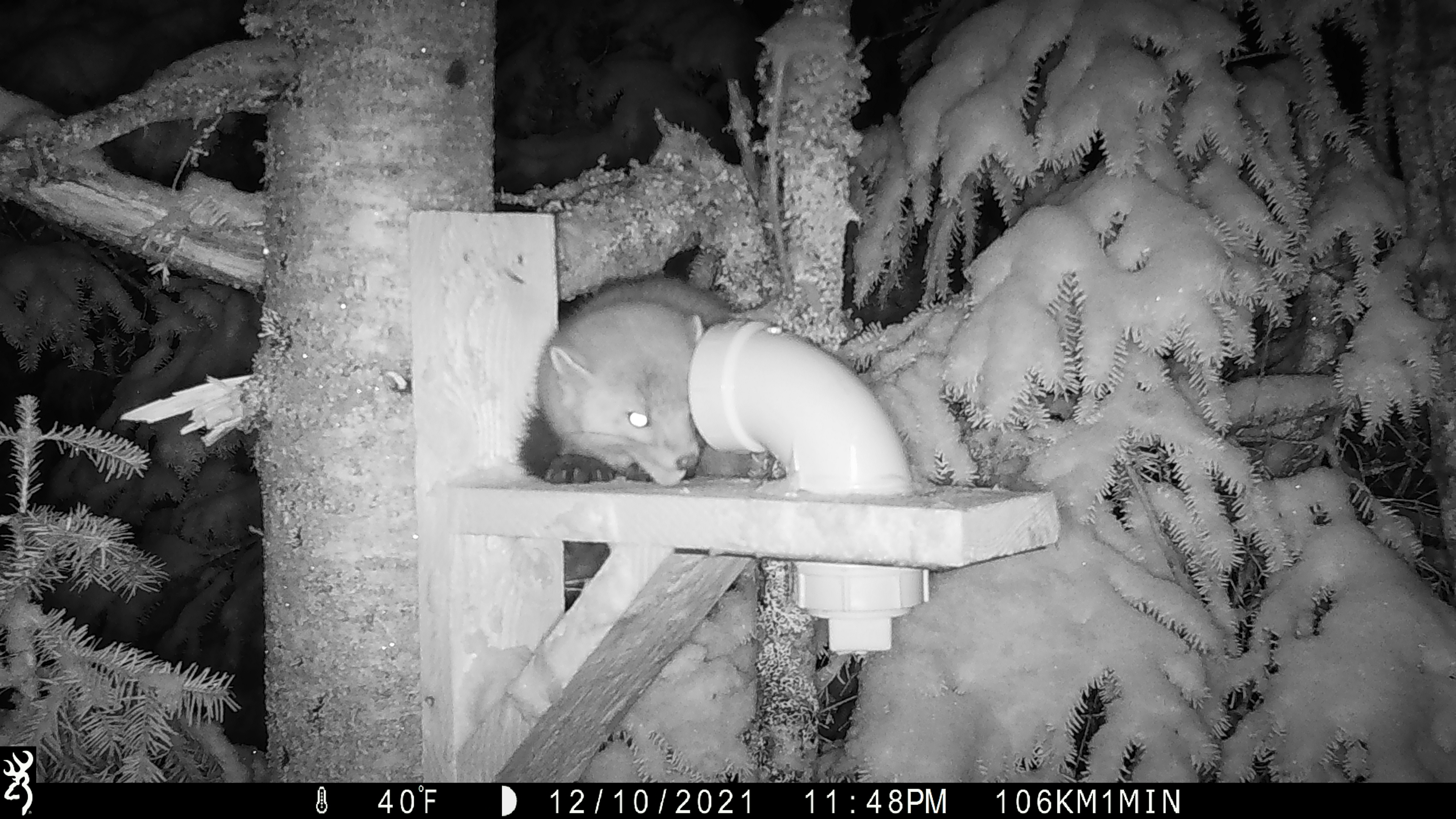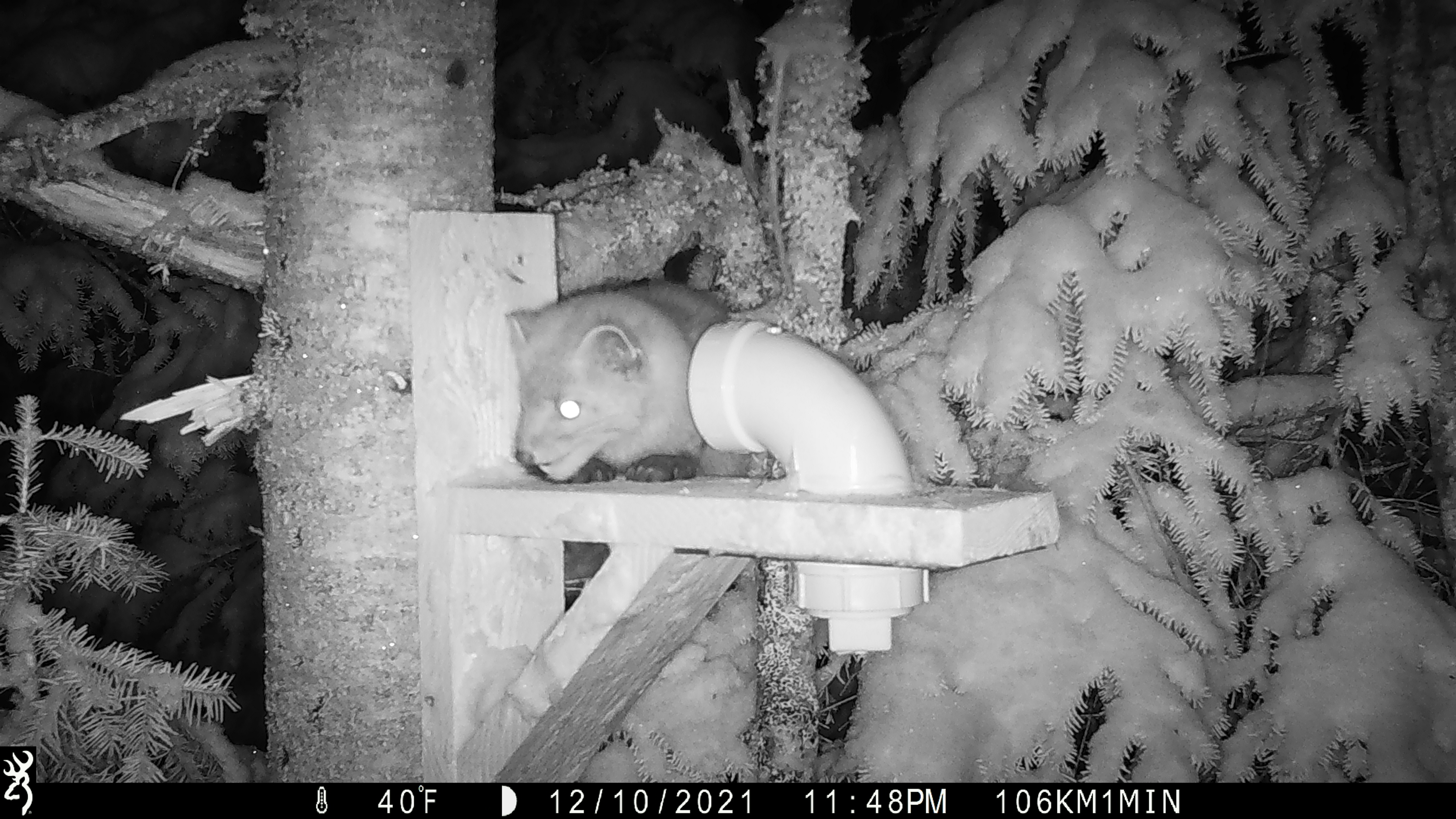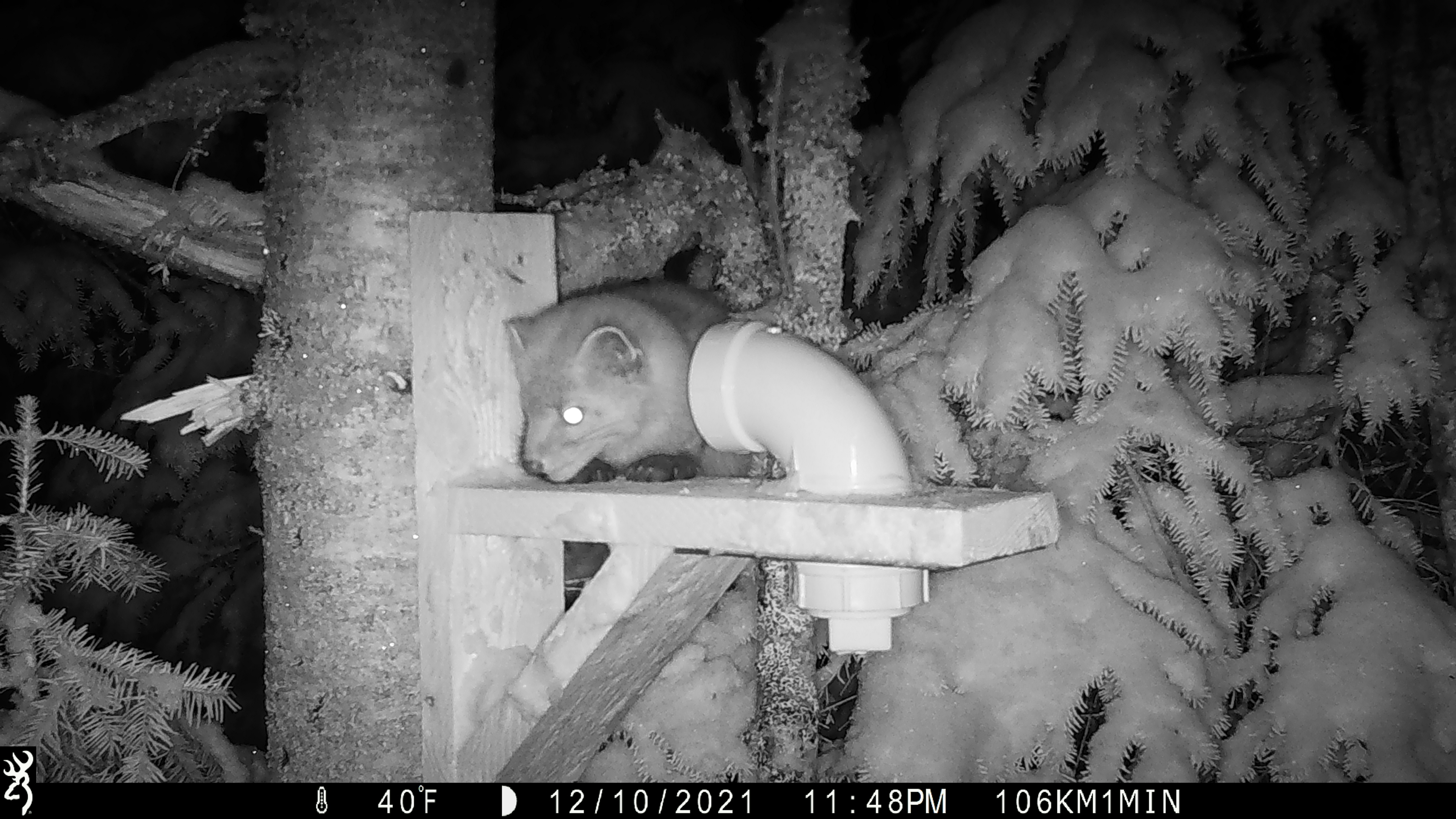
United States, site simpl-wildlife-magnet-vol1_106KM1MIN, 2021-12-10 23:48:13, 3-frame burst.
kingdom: Animalia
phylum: Chordata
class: Mammalia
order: Carnivora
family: Mustelidae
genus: Martes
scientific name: Martes americana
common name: american marten